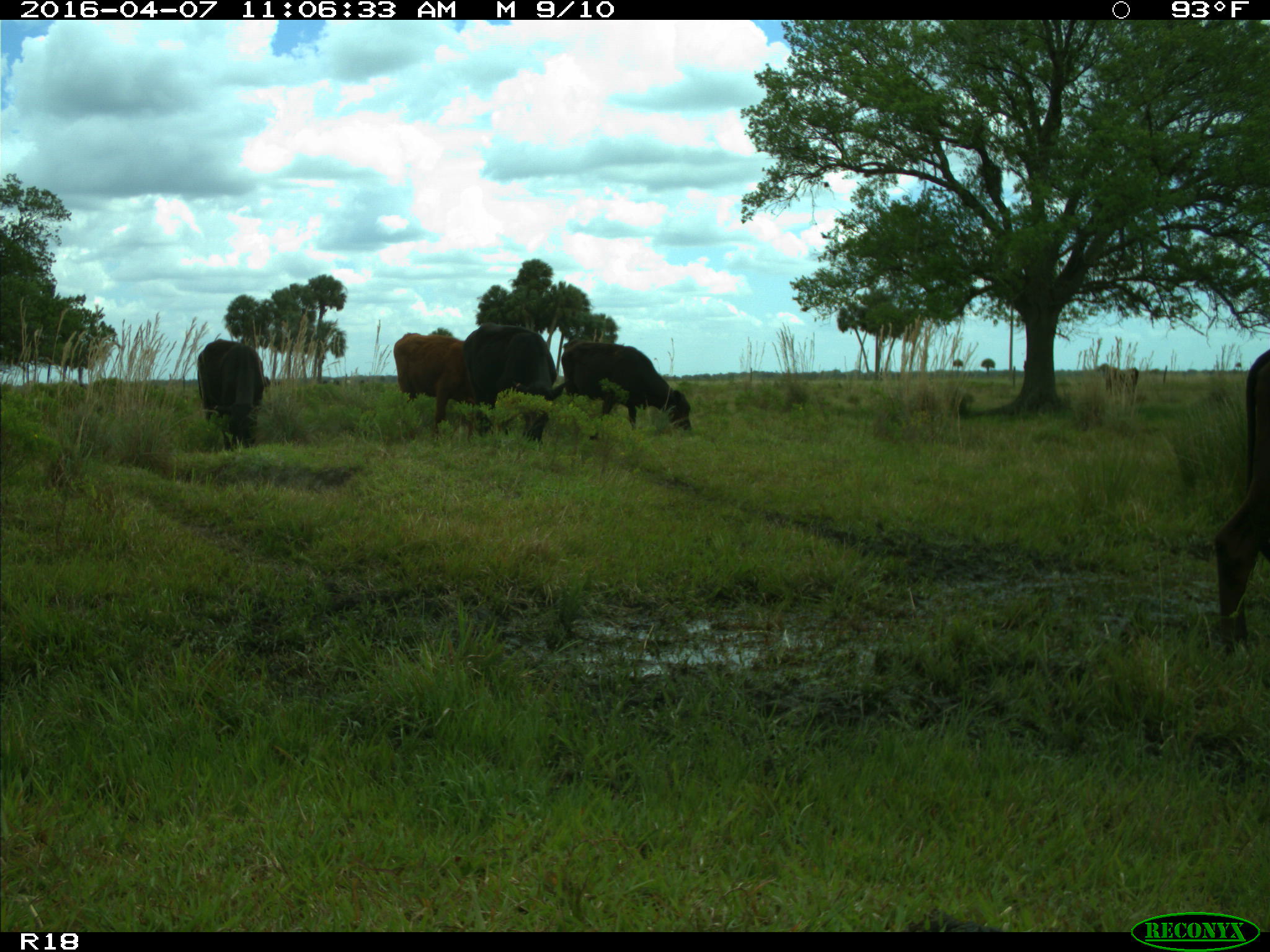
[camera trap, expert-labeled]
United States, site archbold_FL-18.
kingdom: Animalia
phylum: Chordata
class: Mammalia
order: Artiodactyla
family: Bovidae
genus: Bos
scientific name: Bos taurus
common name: domestic cow